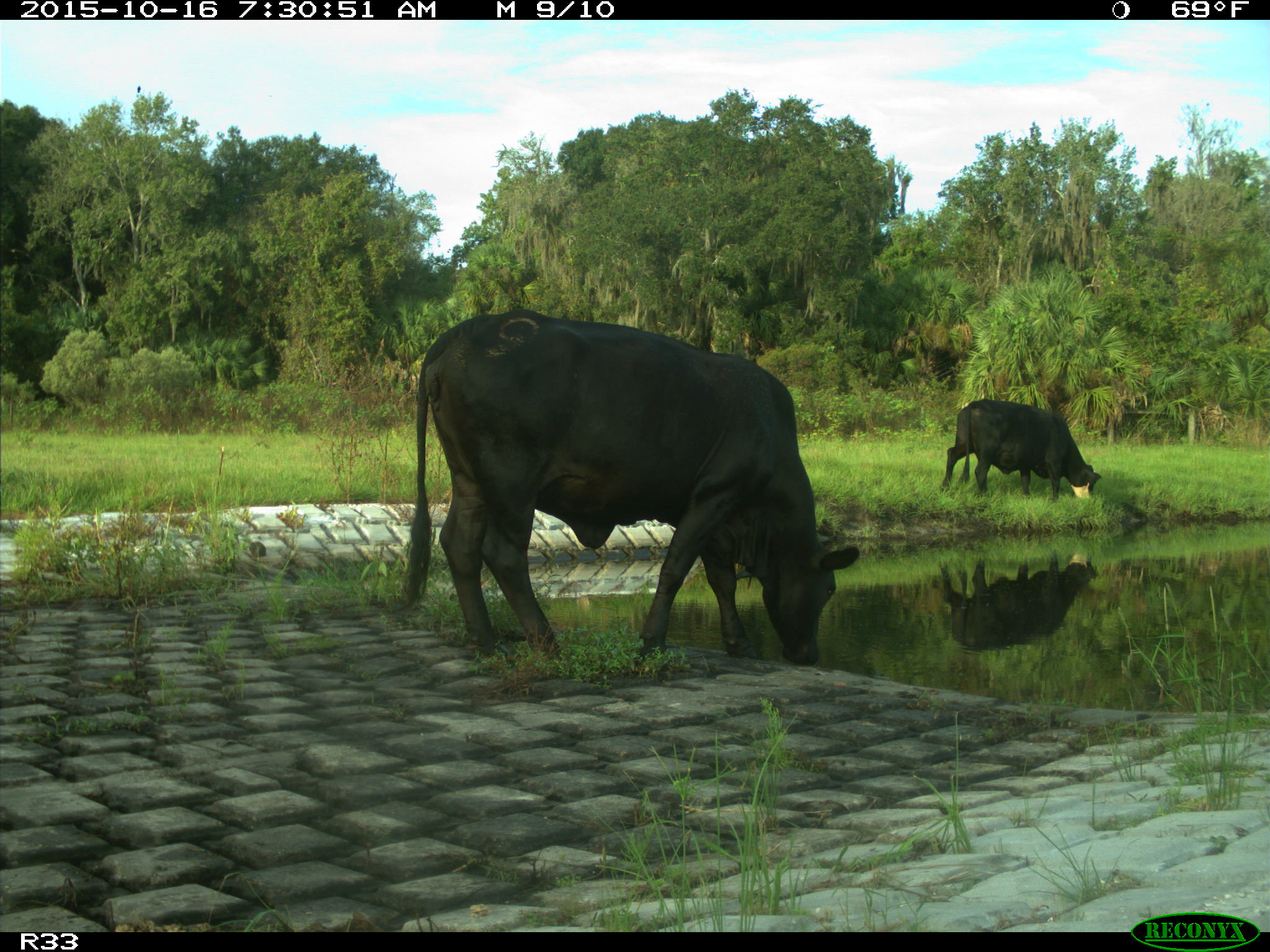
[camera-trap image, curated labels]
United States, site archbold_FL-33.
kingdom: Animalia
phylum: Chordata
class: Mammalia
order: Artiodactyla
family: Bovidae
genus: Bos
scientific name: Bos taurus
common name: domestic cow